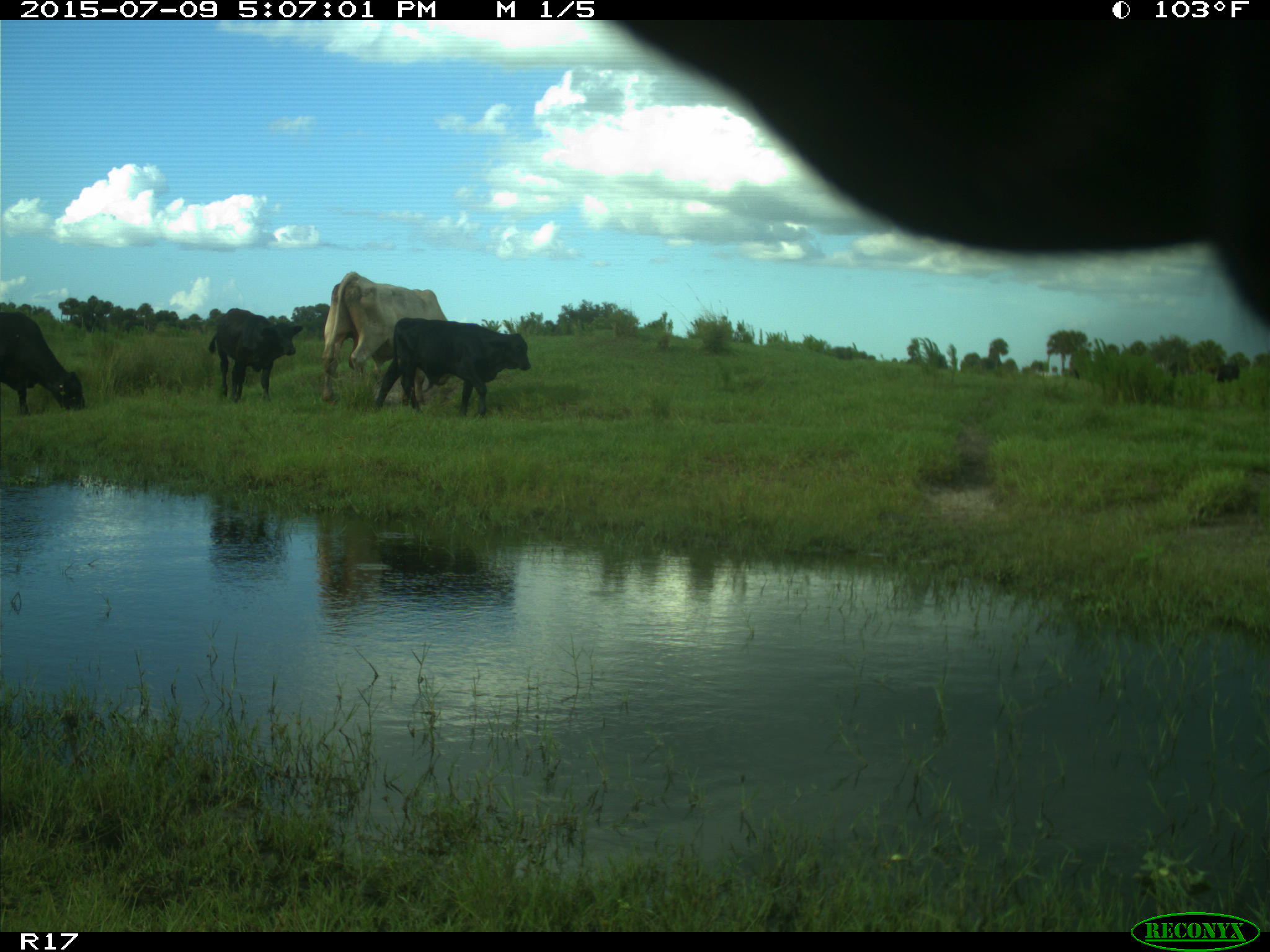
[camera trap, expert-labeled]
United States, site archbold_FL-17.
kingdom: Animalia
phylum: Chordata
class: Mammalia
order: Artiodactyla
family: Bovidae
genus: Bos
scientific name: Bos taurus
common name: domestic cow